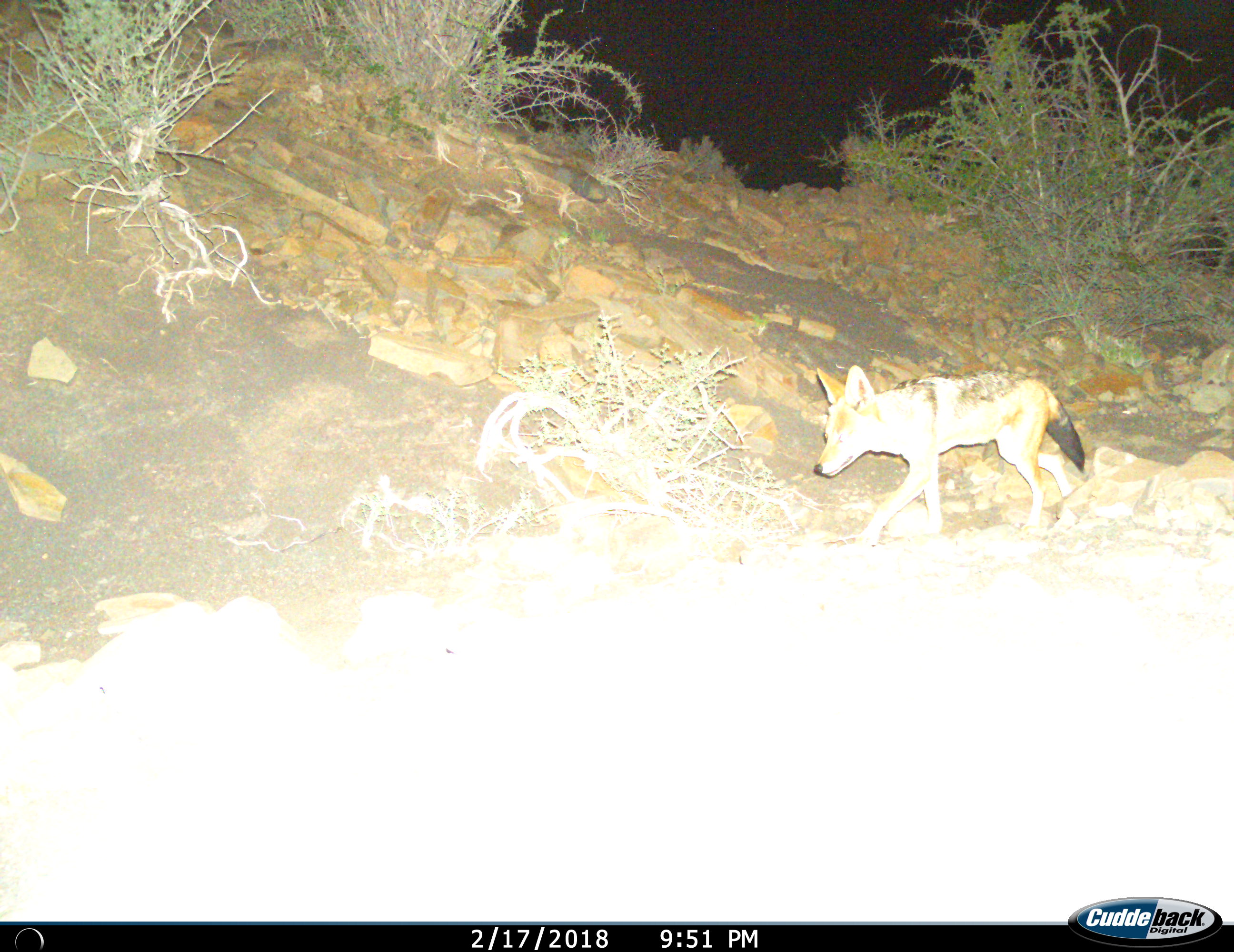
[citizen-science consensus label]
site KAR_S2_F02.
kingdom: Animalia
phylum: Chordata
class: Mammalia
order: Carnivora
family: Canidae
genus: Lupulella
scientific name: Lupulella mesomelas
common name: black-backed jackal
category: jackalblackbacked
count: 1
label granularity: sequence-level